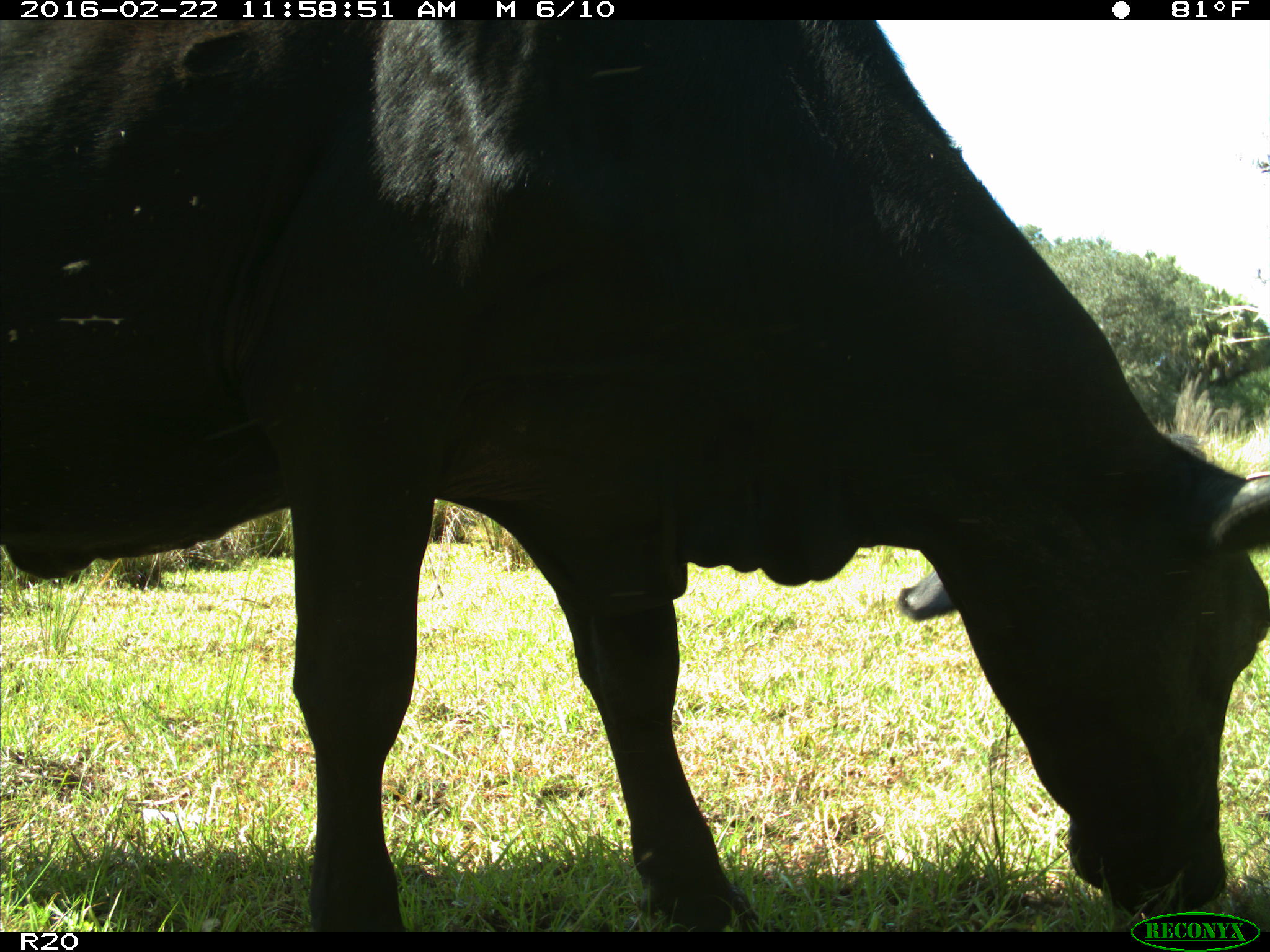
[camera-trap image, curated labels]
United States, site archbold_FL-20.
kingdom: Animalia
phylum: Chordata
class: Mammalia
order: Artiodactyla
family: Bovidae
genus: Bos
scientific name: Bos taurus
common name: domestic cow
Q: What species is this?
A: Bos taurus (domestic cow).